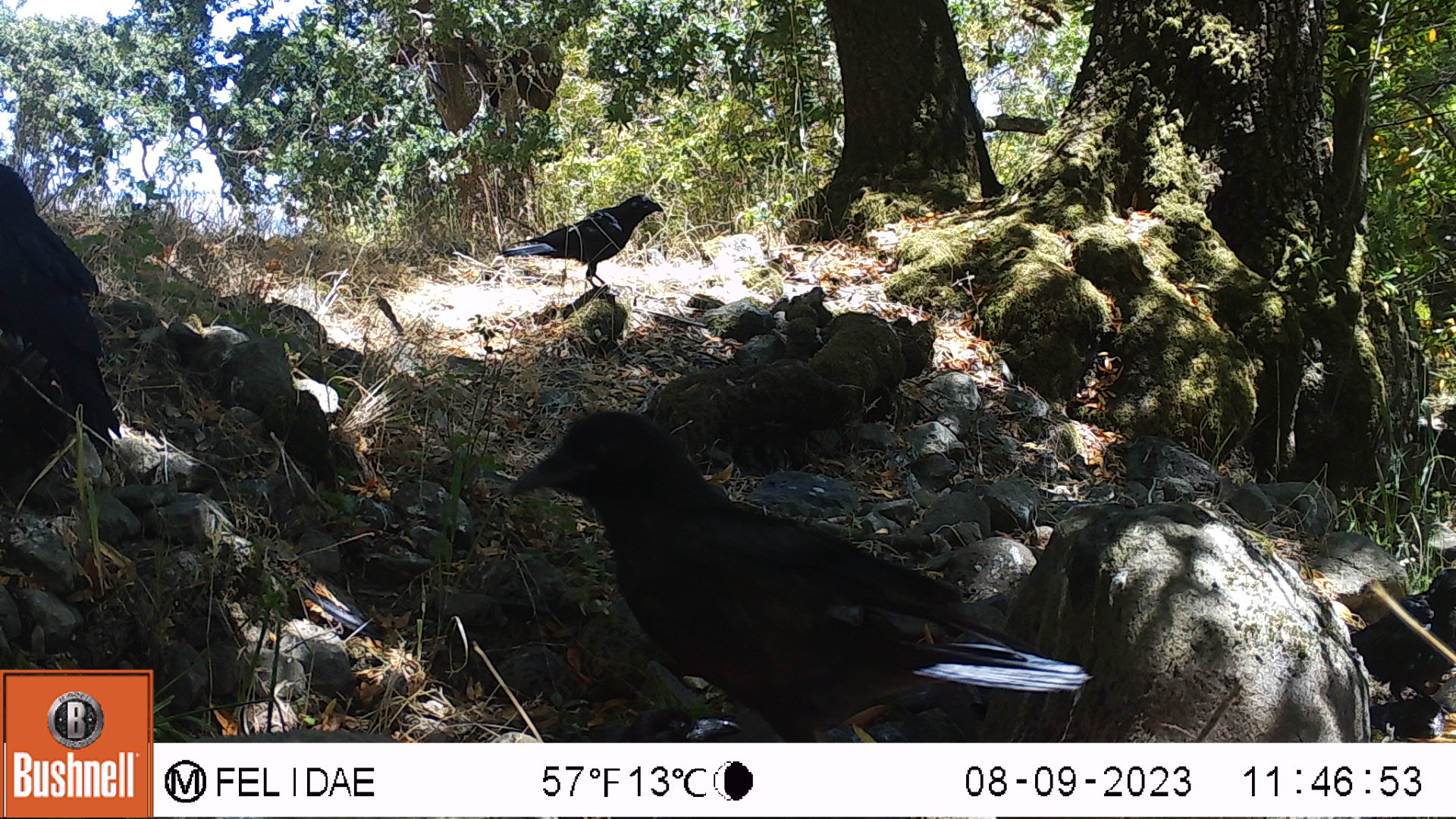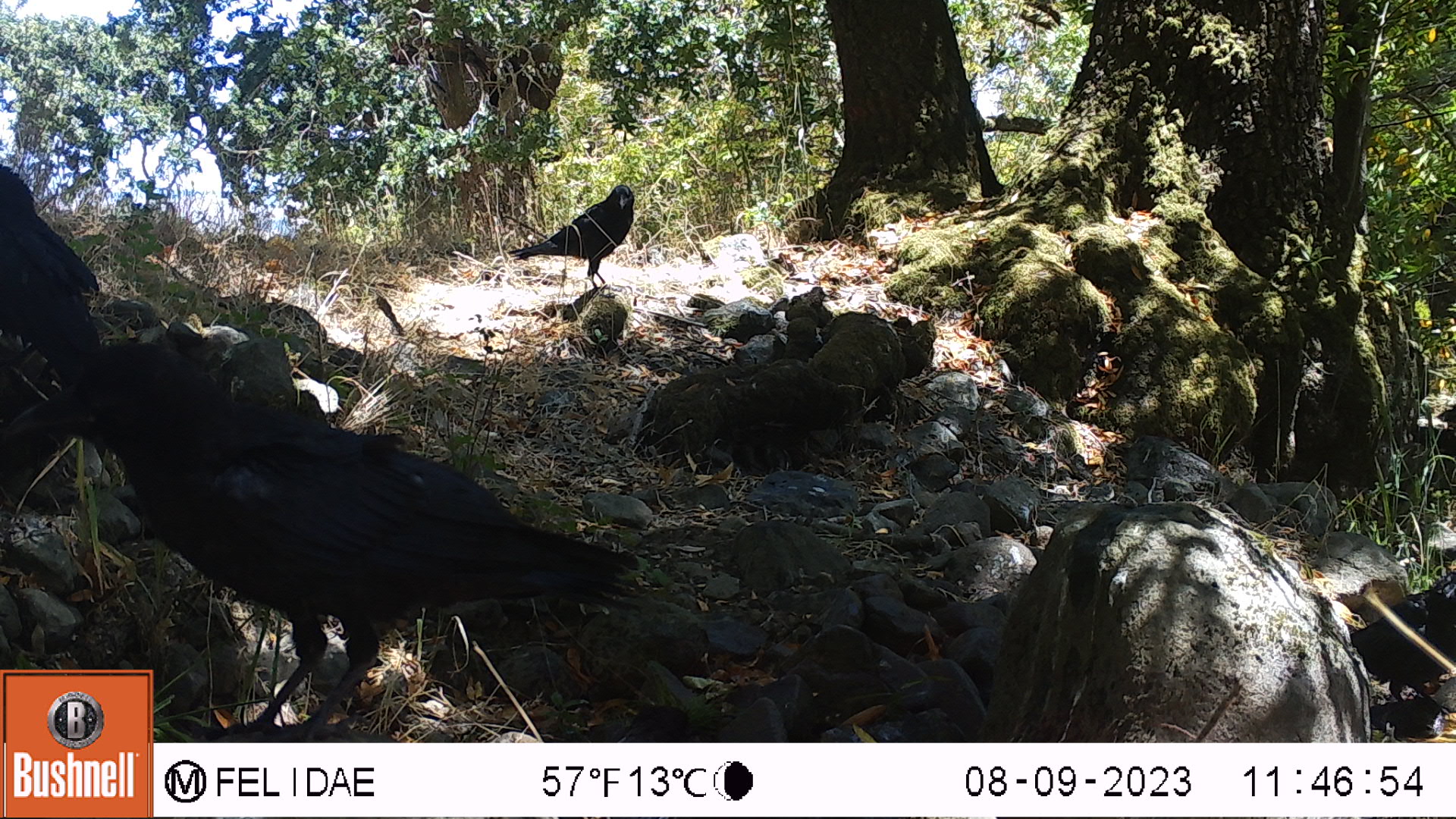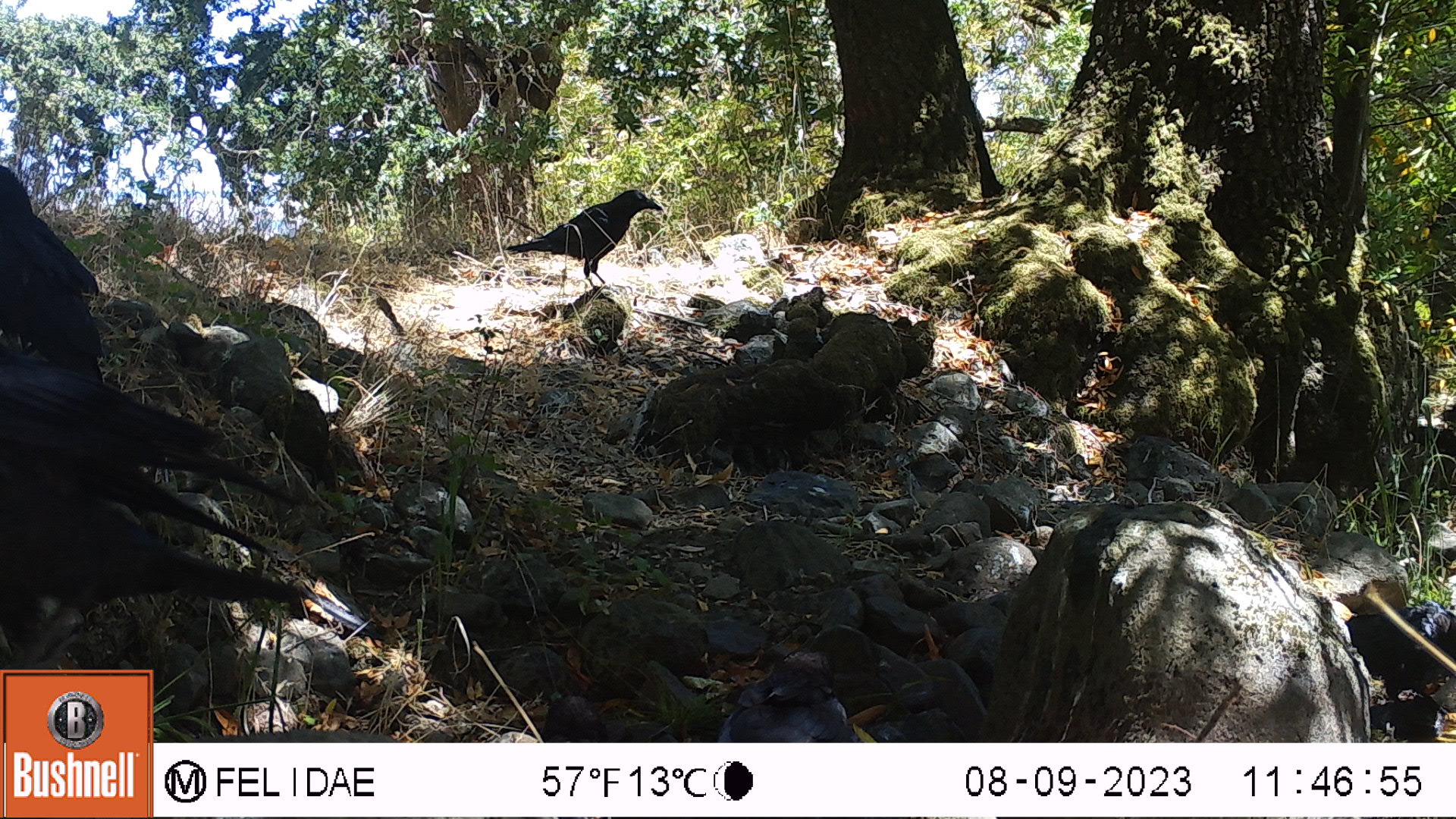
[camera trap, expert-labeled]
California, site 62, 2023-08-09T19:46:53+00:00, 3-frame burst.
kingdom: Animalia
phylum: Chordata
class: Aves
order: Passeriformes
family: Corvidae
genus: Corvus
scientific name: Corvus brachyrhynchos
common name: american crow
American crow (Corvus brachyrhynchos).